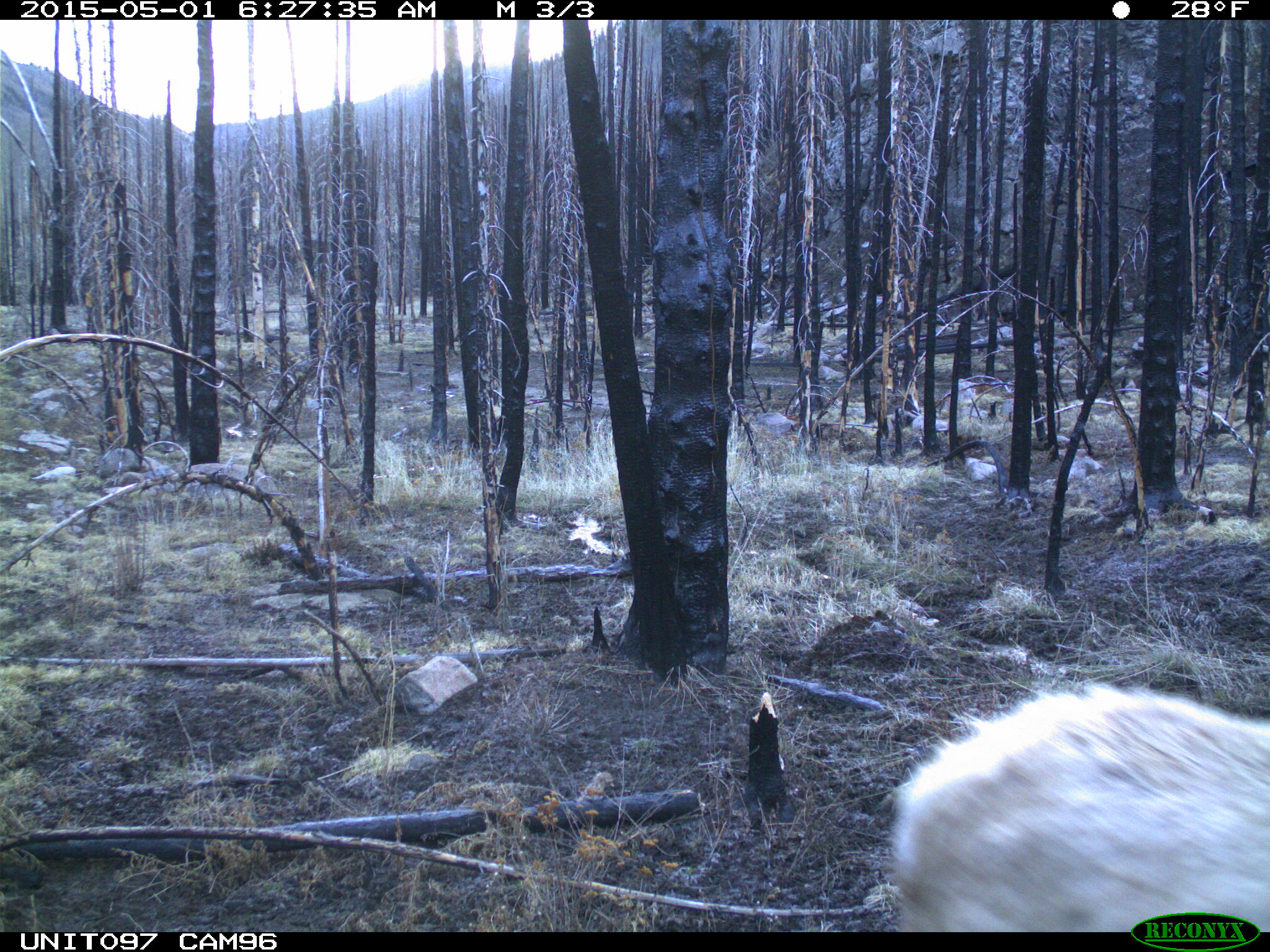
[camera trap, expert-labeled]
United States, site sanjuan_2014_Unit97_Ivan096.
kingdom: Animalia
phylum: Chordata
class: Mammalia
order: Artiodactyla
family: Cervidae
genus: Cervus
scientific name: Cervus elaphus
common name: red deer